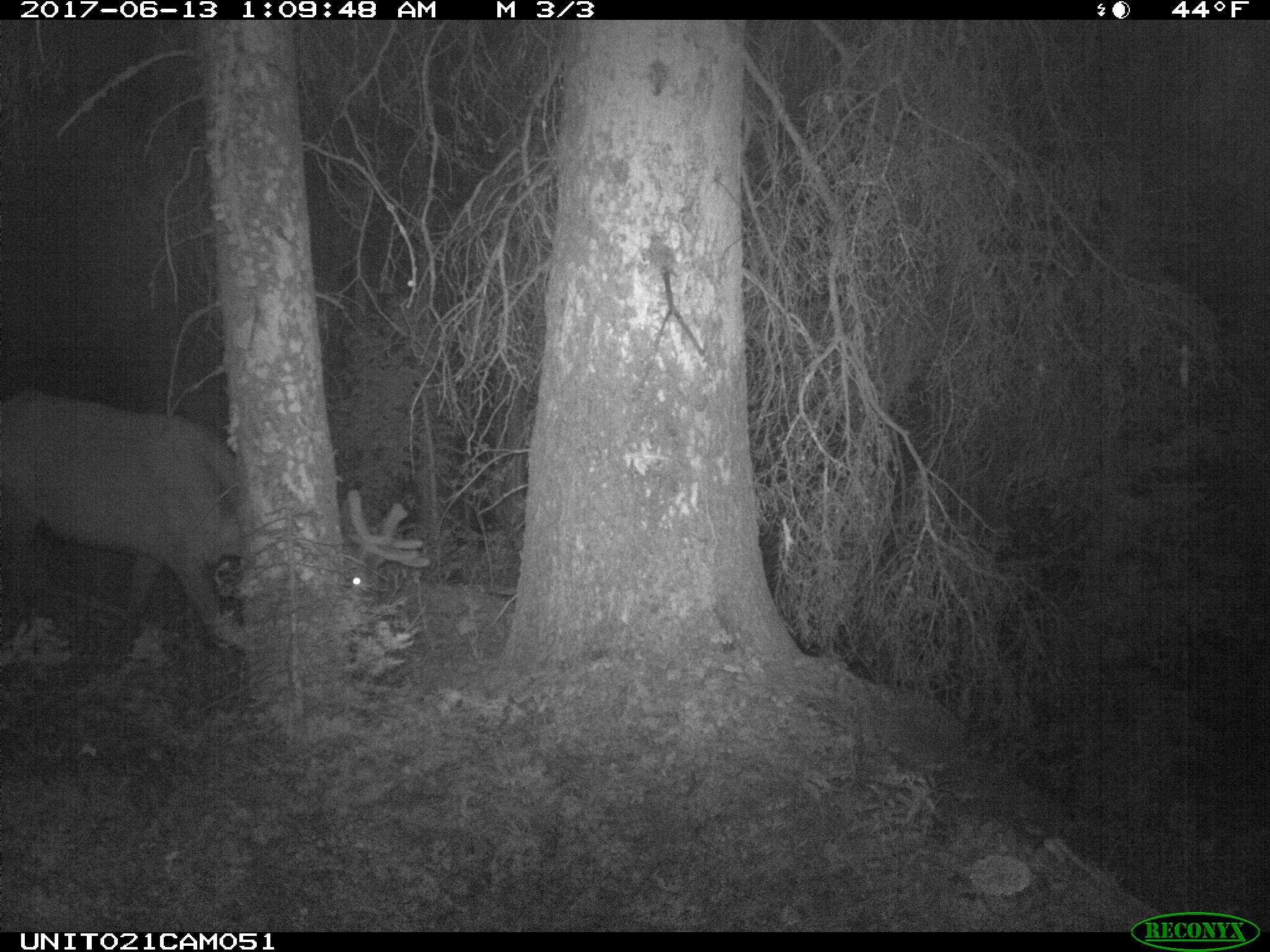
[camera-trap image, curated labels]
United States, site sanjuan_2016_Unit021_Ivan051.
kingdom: Animalia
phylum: Chordata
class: Mammalia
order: Artiodactyla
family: Cervidae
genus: Cervus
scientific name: Cervus elaphus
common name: red deer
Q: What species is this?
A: Cervus elaphus (red deer).